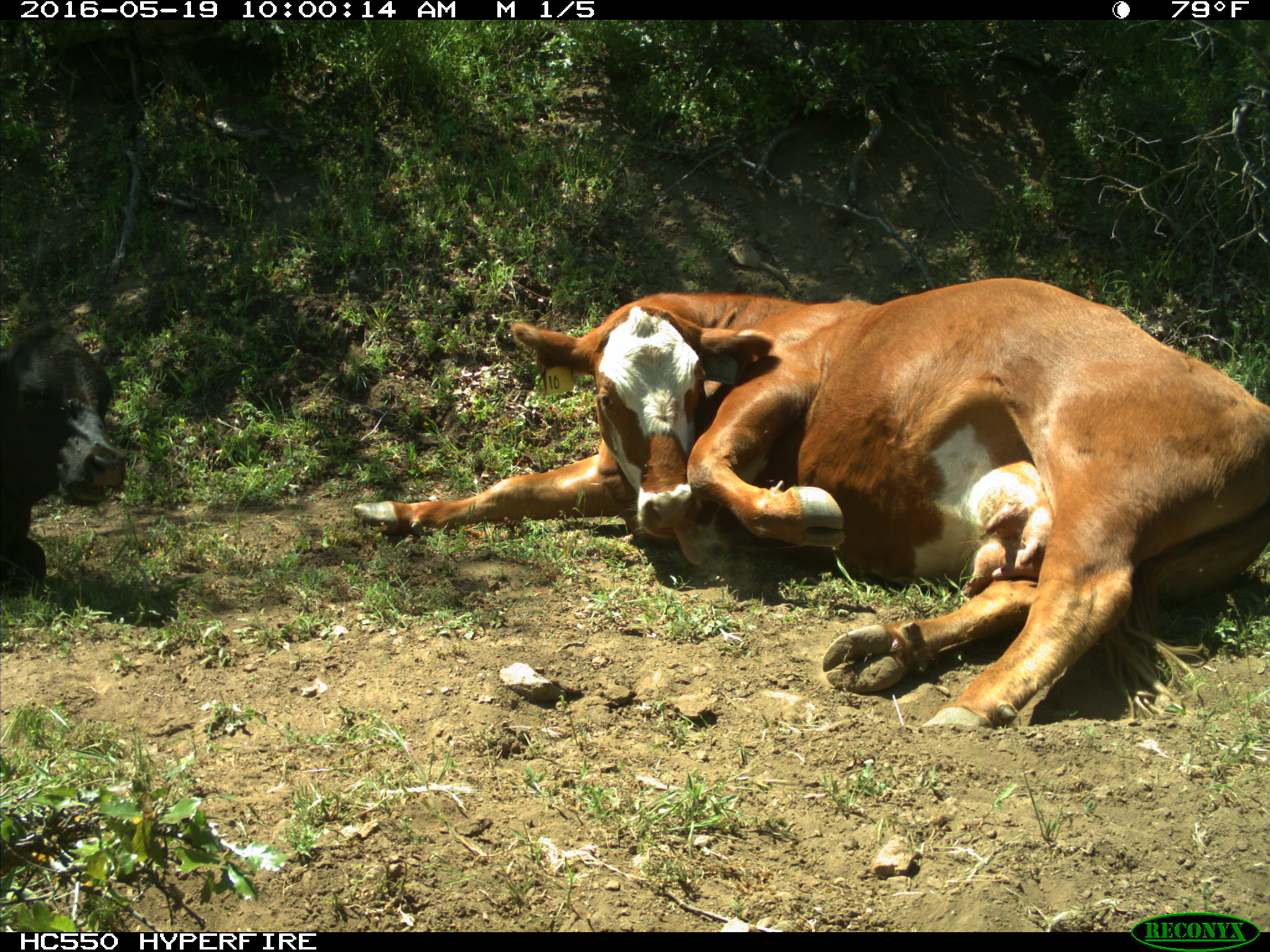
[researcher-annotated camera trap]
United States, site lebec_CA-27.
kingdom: Animalia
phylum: Chordata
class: Mammalia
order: Artiodactyla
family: Bovidae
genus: Bos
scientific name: Bos taurus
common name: domestic cow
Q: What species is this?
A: Bos taurus (domestic cow).